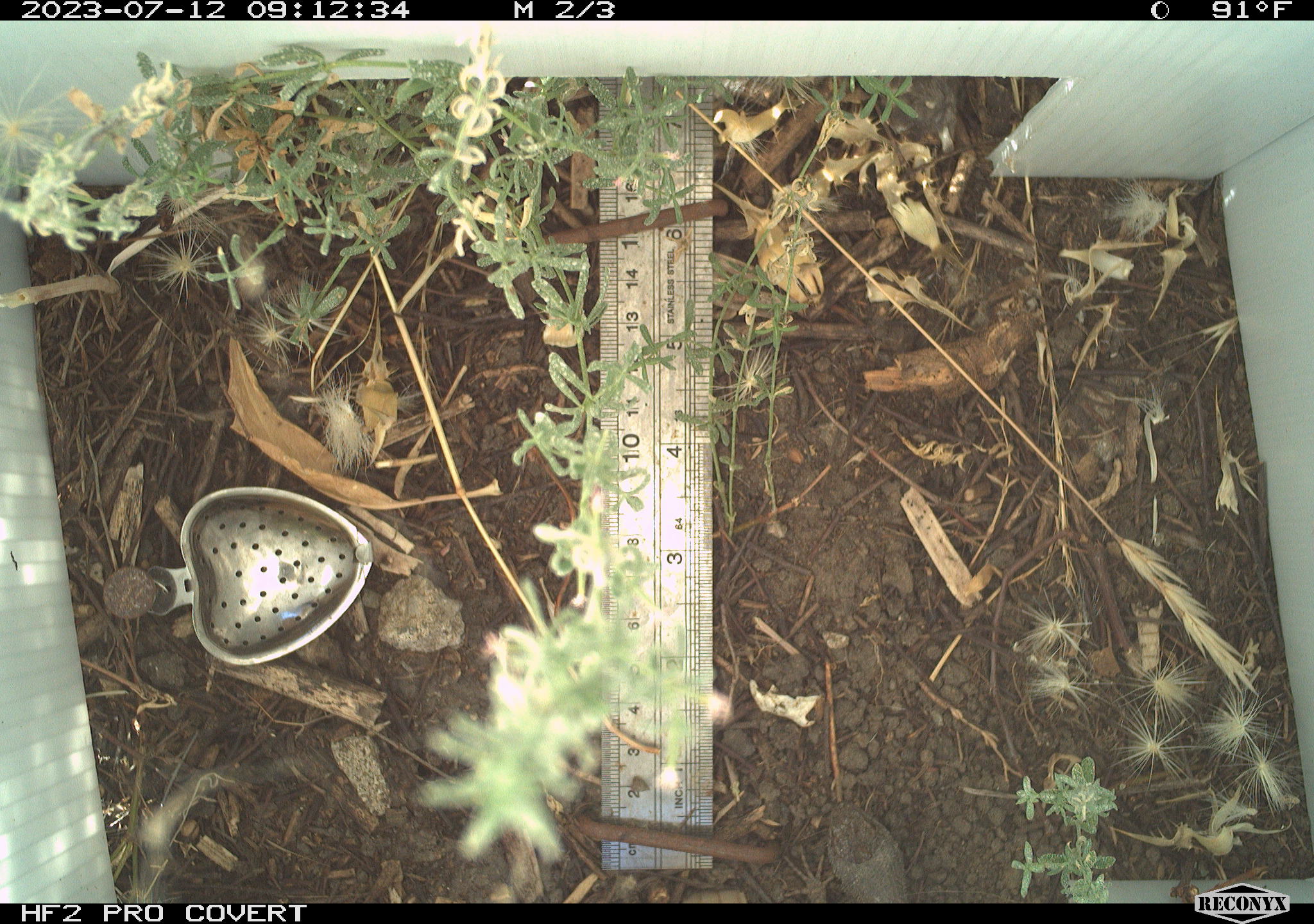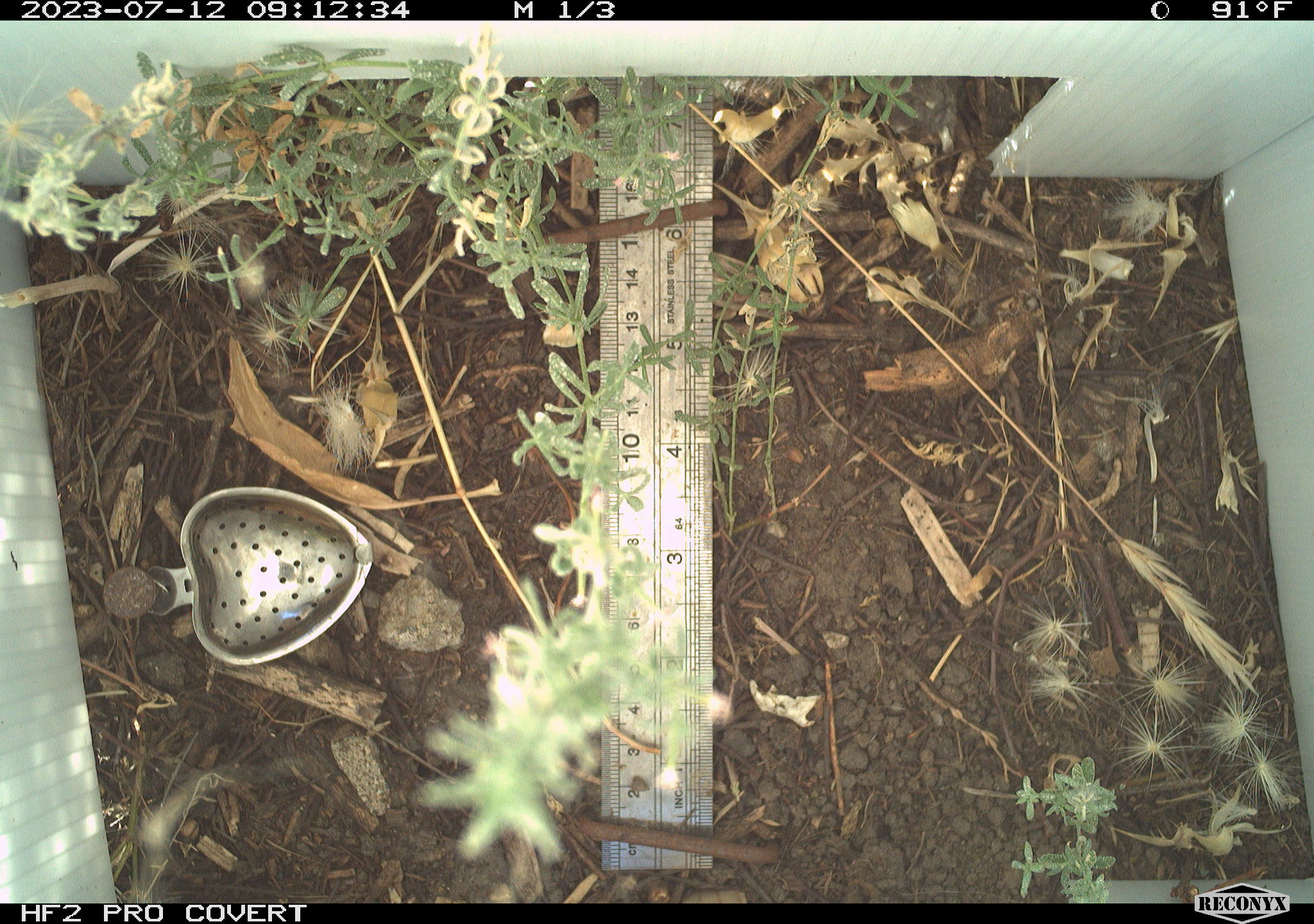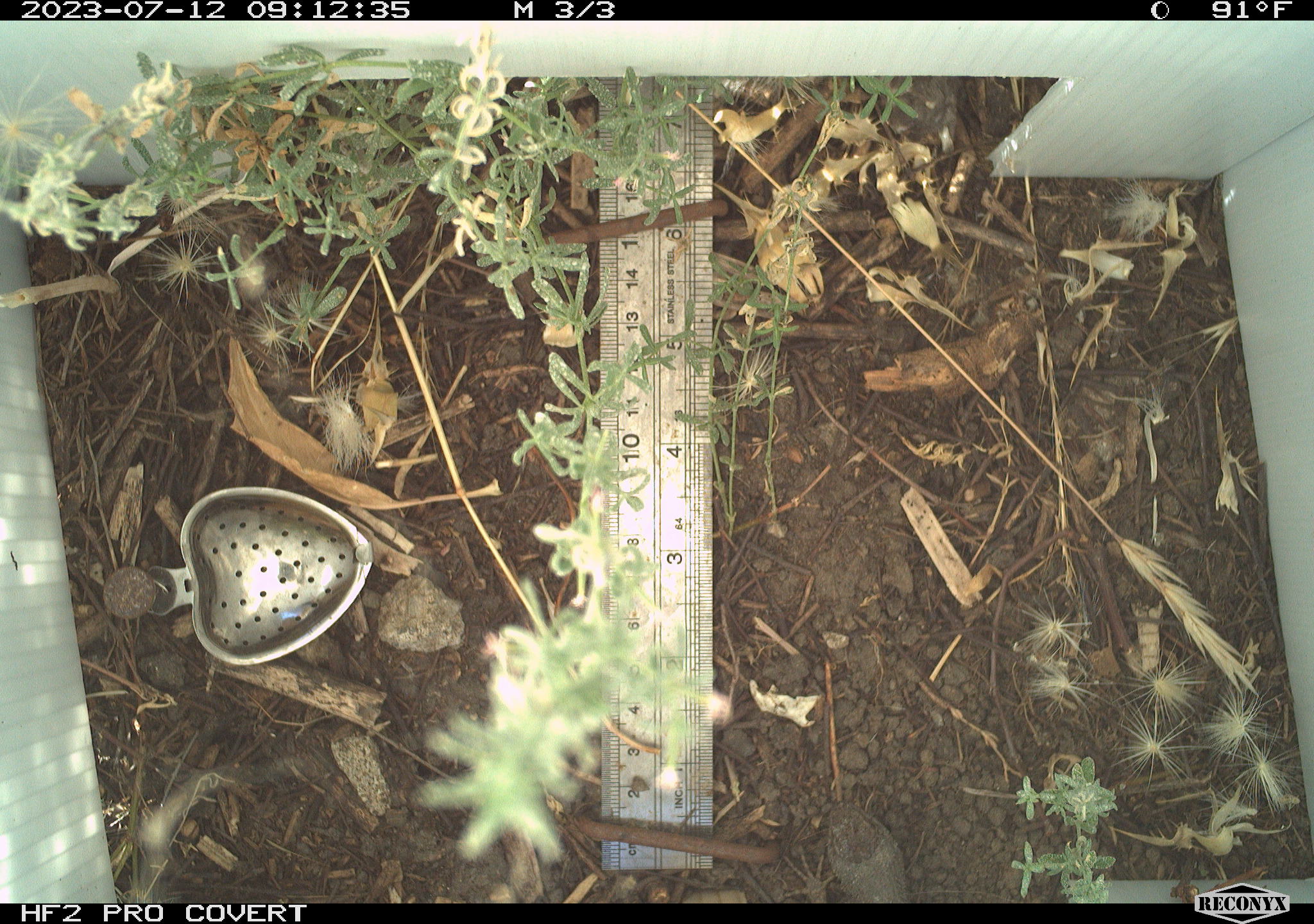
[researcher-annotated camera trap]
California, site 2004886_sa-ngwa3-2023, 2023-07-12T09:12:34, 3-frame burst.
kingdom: Animalia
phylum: Chordata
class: Reptilia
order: Squamata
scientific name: Squamata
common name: lizards and snakes